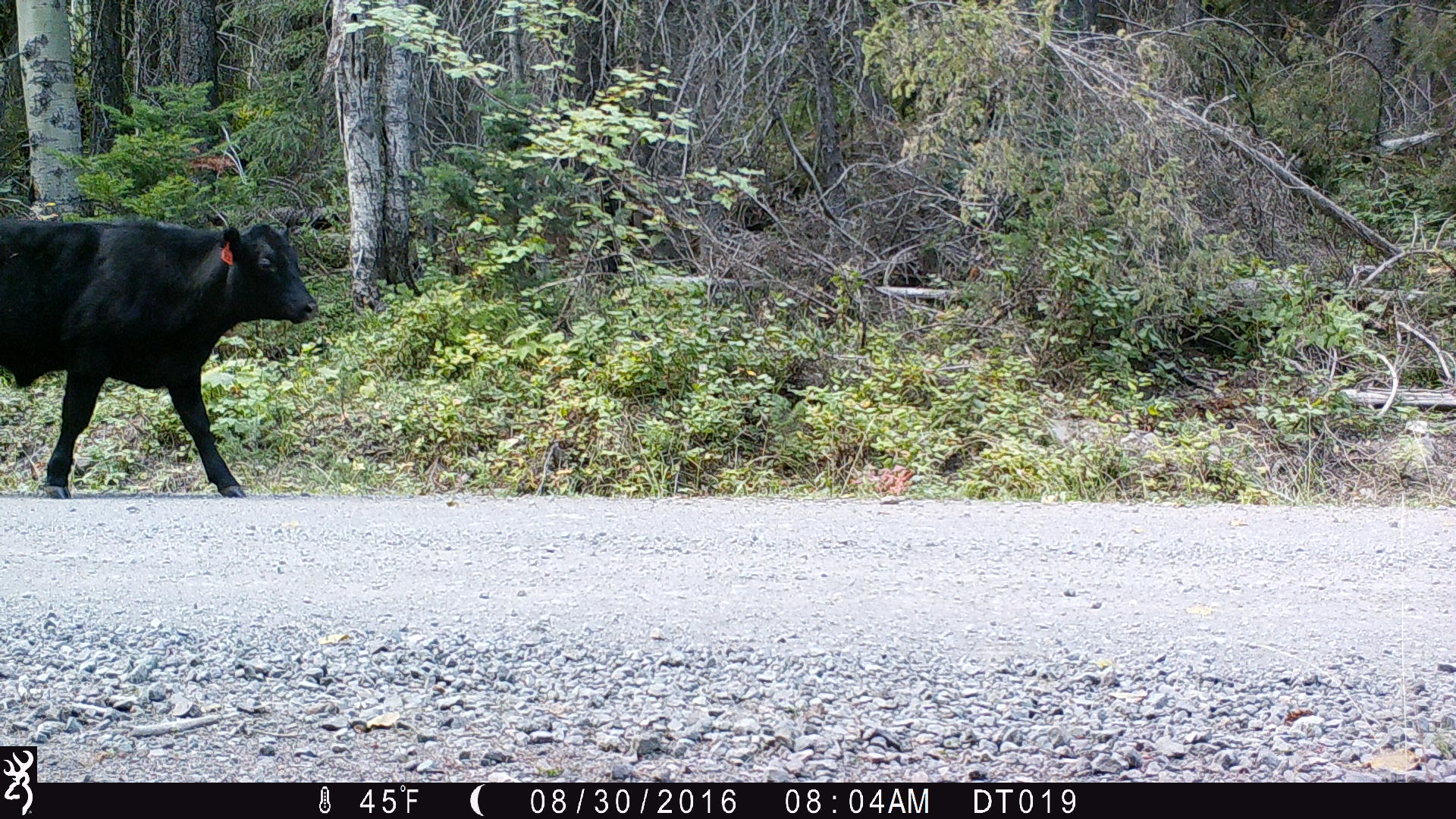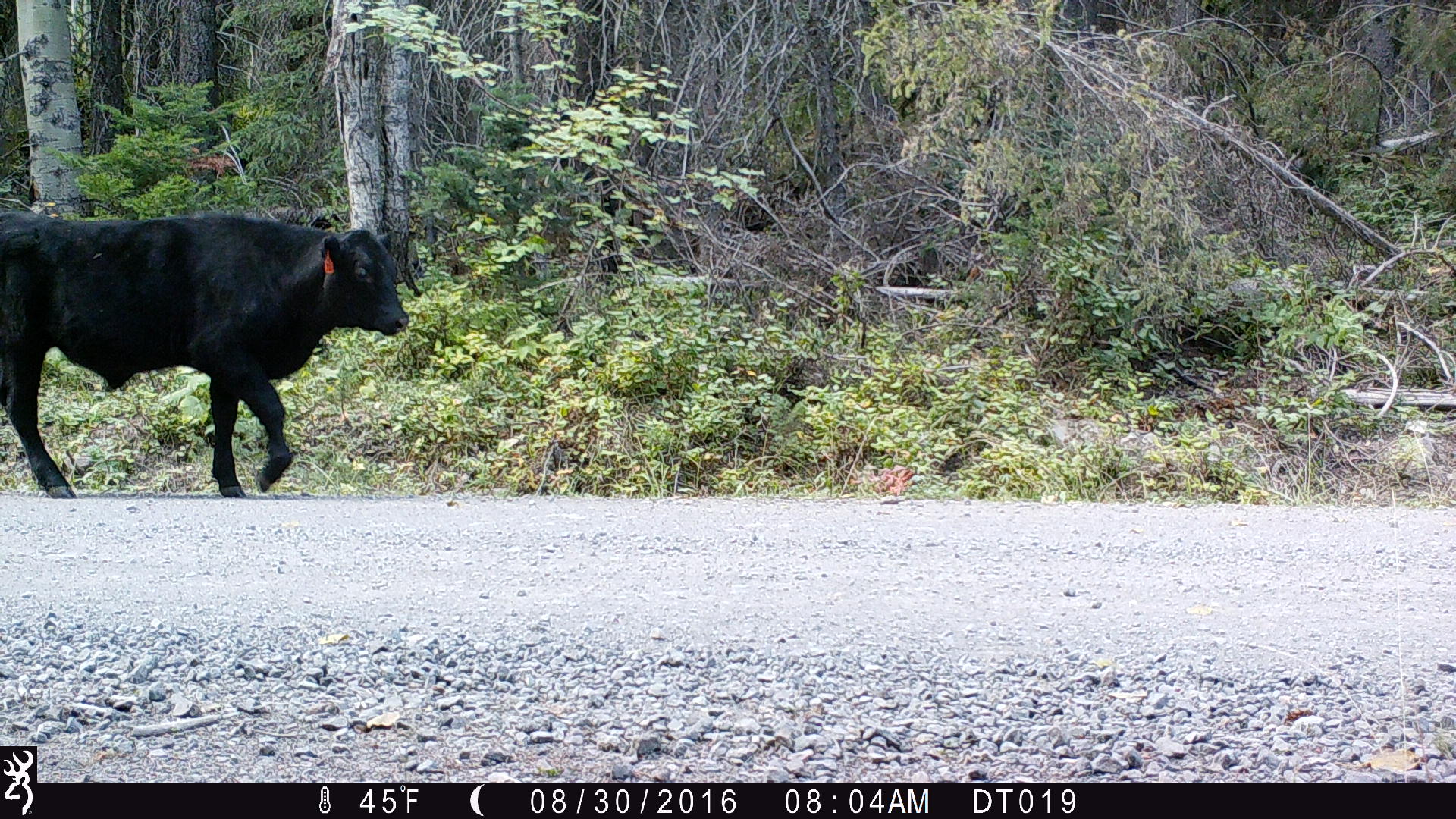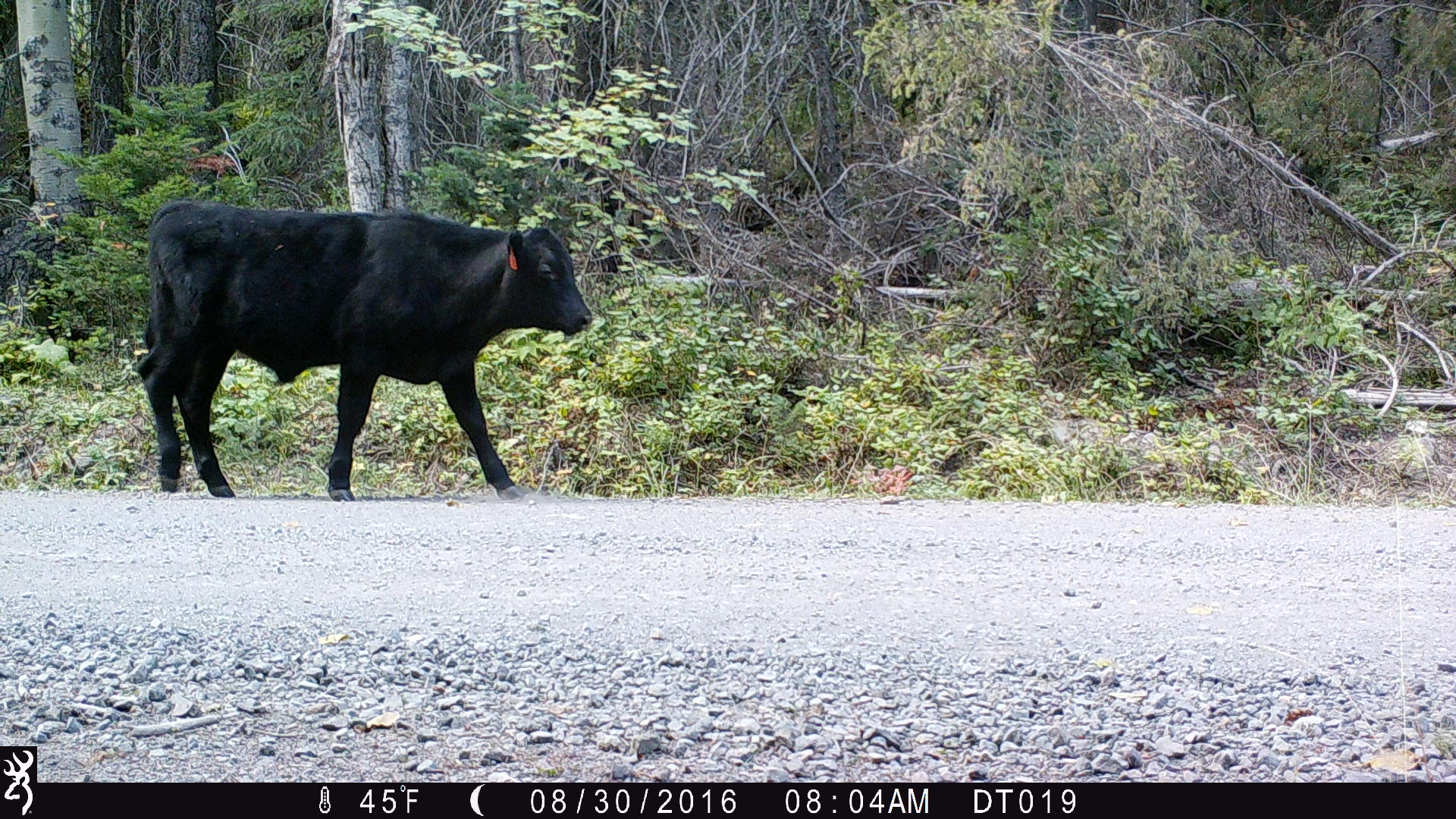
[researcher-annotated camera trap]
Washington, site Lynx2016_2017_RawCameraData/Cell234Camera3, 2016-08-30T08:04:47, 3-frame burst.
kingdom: Animalia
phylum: Chordata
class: Mammalia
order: Artiodactyla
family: Bovidae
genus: Bos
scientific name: Bos taurus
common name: domestic cattle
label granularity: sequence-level